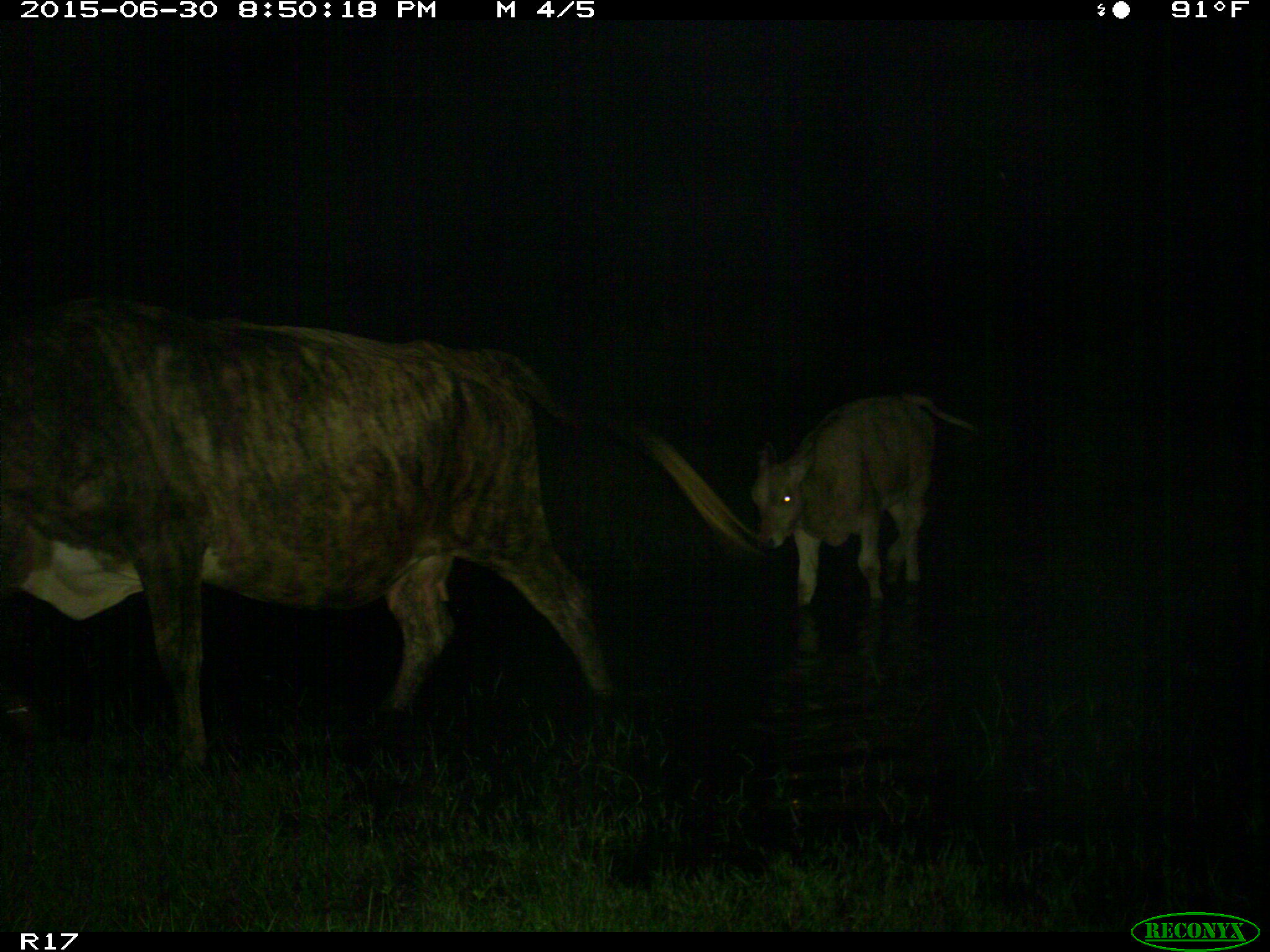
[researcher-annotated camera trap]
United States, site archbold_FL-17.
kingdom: Animalia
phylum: Chordata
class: Mammalia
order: Artiodactyla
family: Bovidae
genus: Bos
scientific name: Bos taurus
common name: domestic cow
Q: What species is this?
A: Bos taurus (domestic cow).